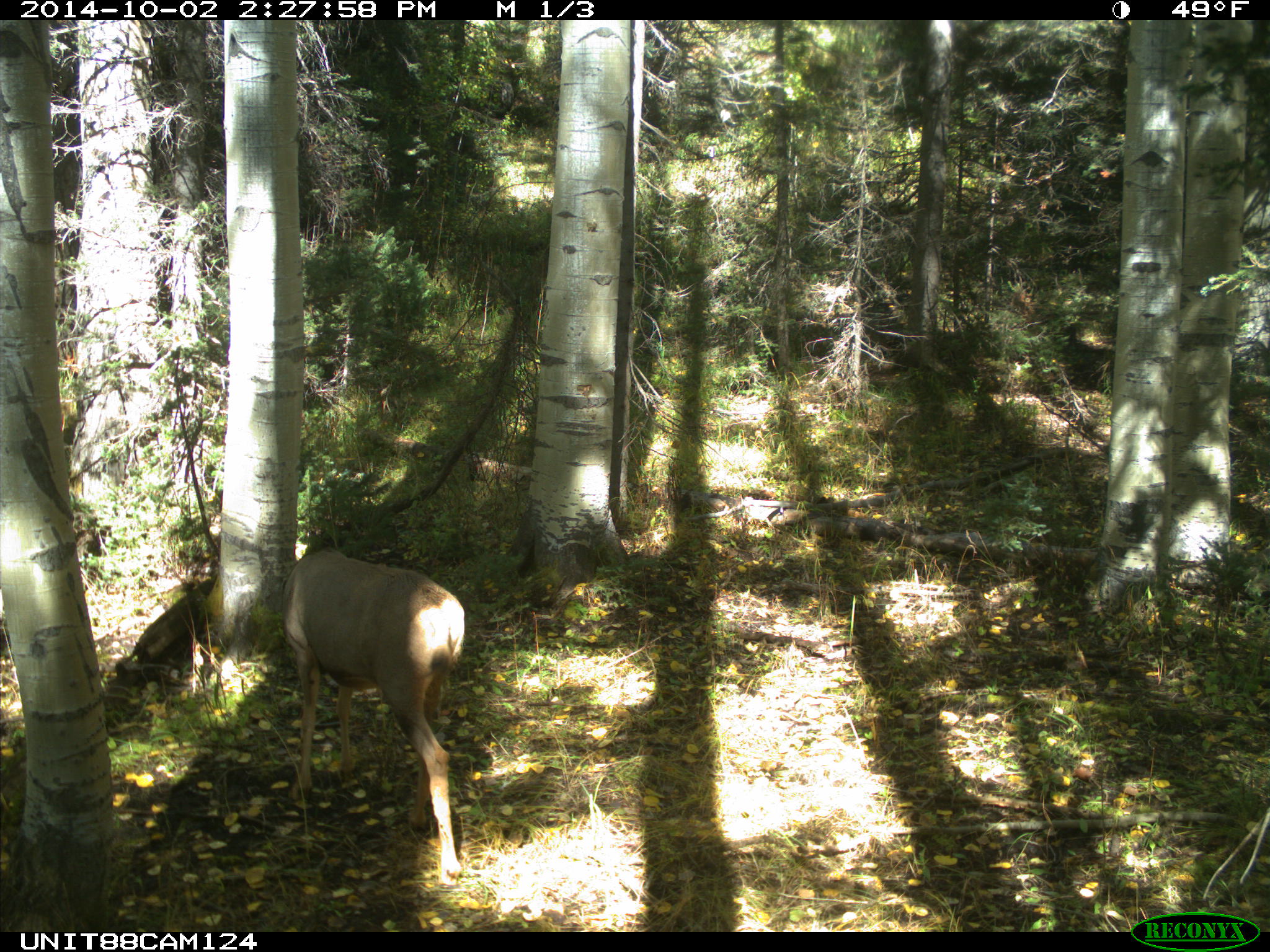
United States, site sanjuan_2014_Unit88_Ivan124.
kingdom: Animalia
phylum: Chordata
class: Mammalia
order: Artiodactyla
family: Cervidae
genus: Odocoileus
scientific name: Odocoileus hemionus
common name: mule deer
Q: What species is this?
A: Odocoileus hemionus (mule deer).